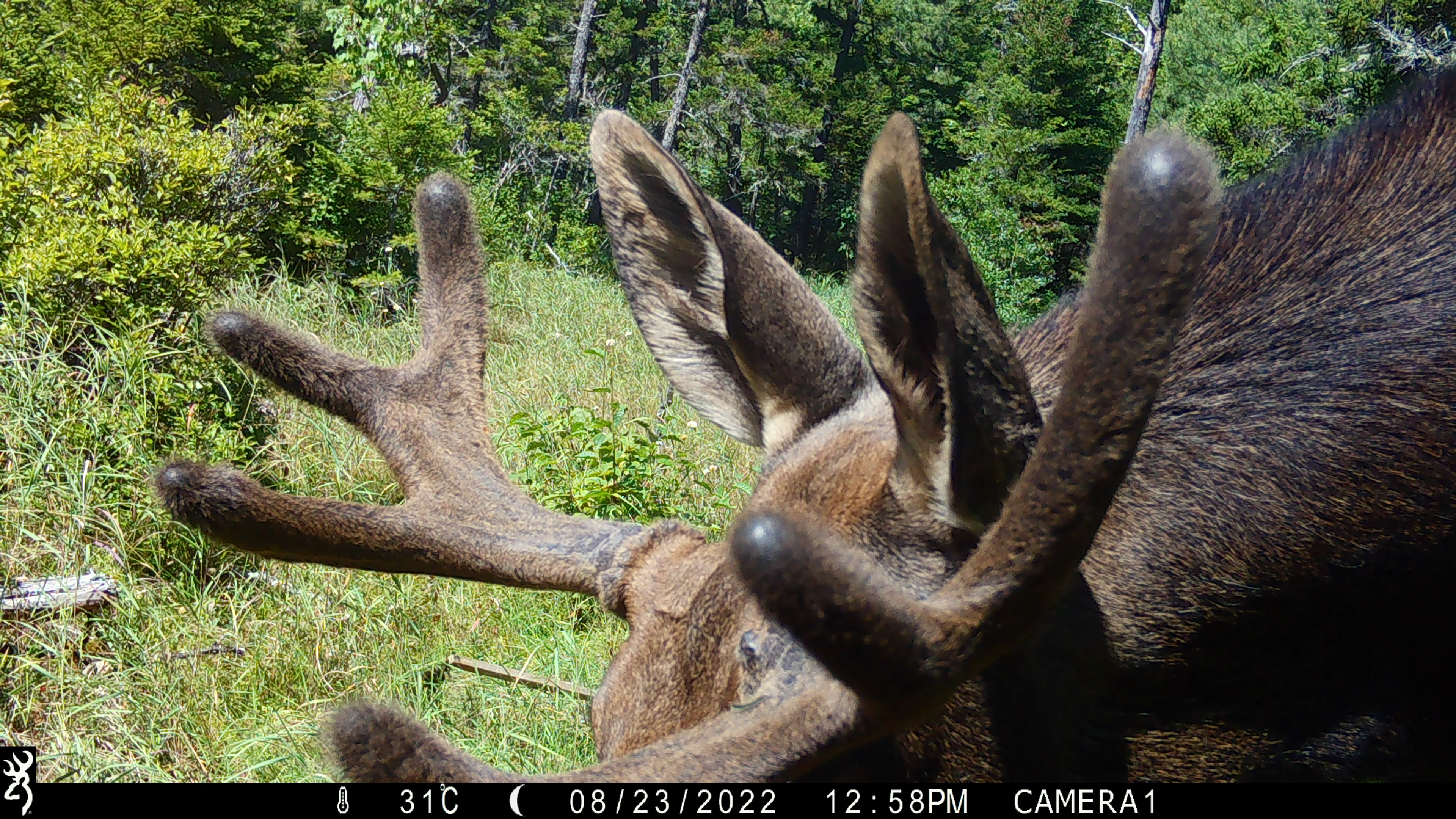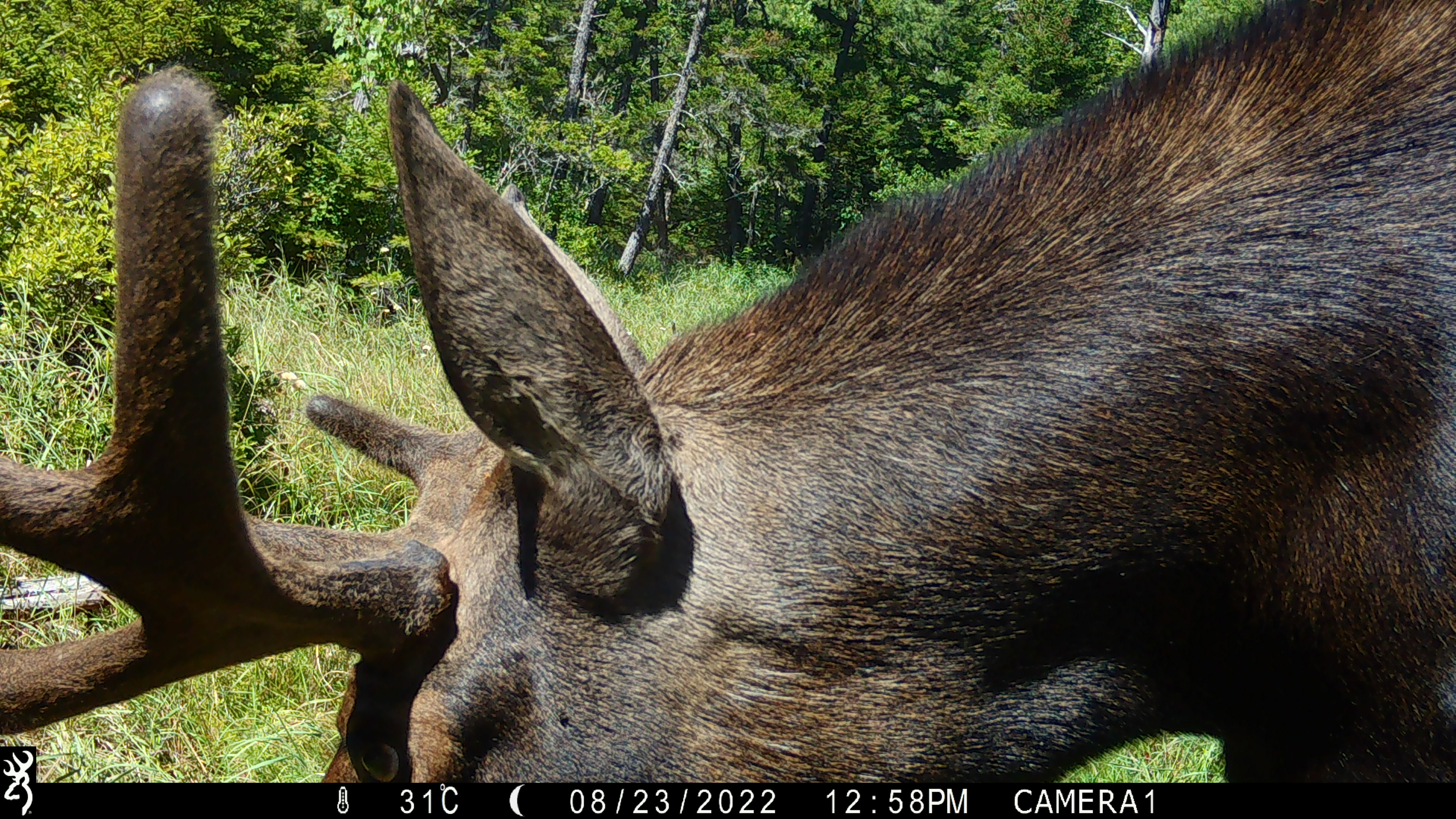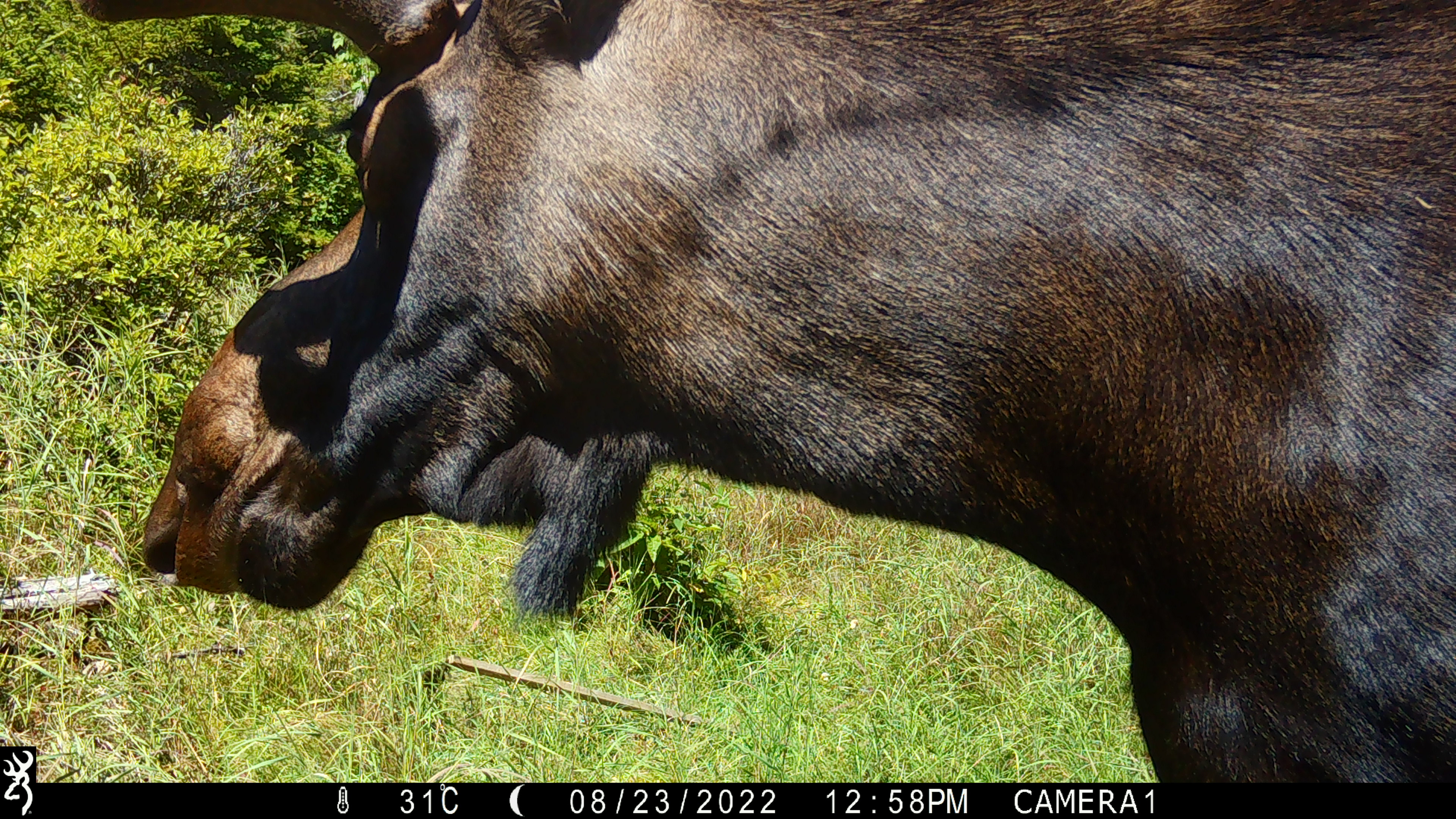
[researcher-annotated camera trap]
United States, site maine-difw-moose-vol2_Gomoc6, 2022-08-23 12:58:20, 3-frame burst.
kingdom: Animalia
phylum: Chordata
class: Mammalia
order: Artiodactyla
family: Cervidae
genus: Alces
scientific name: Alces alces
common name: moose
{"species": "moose (Alces alces)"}